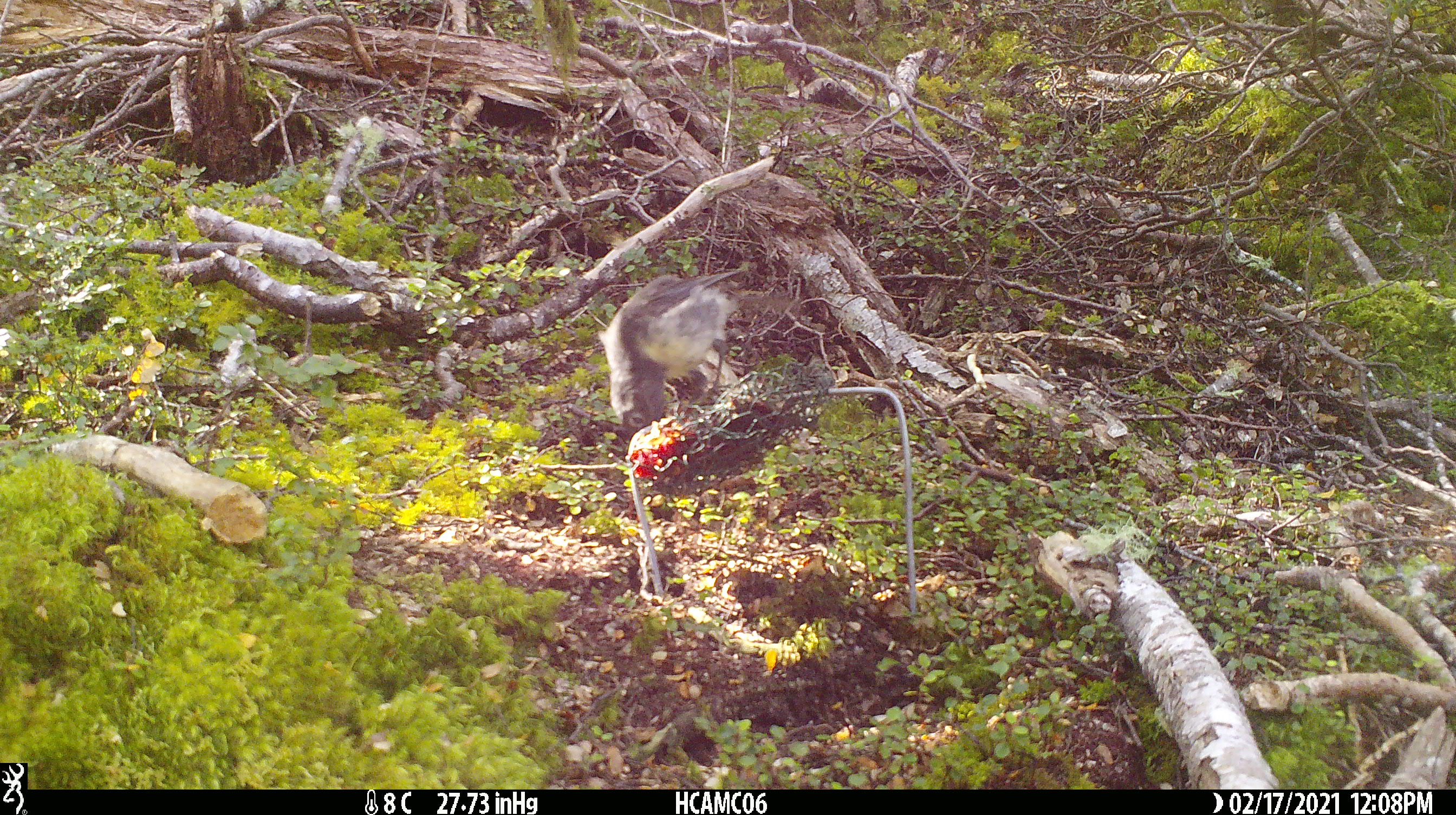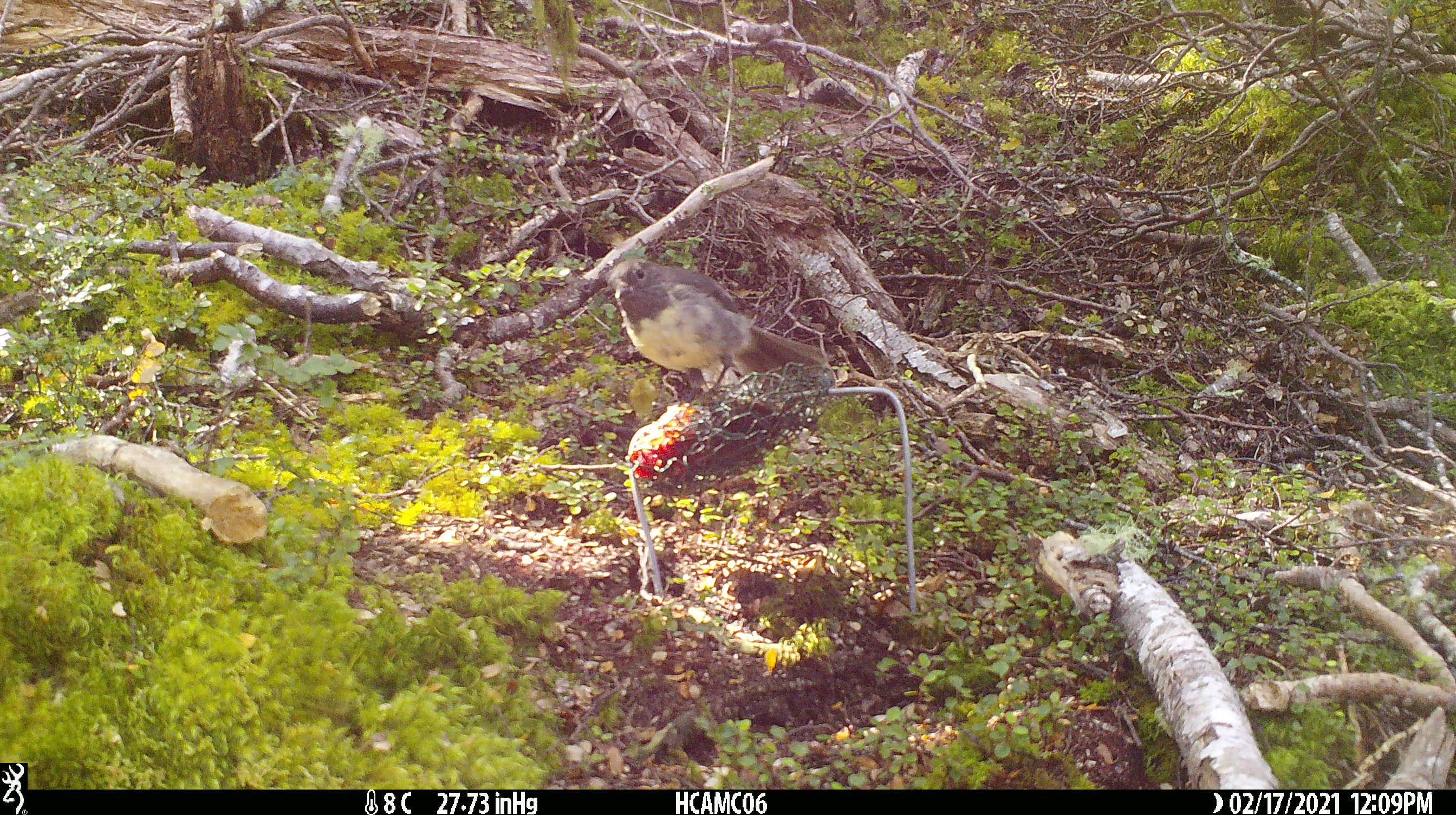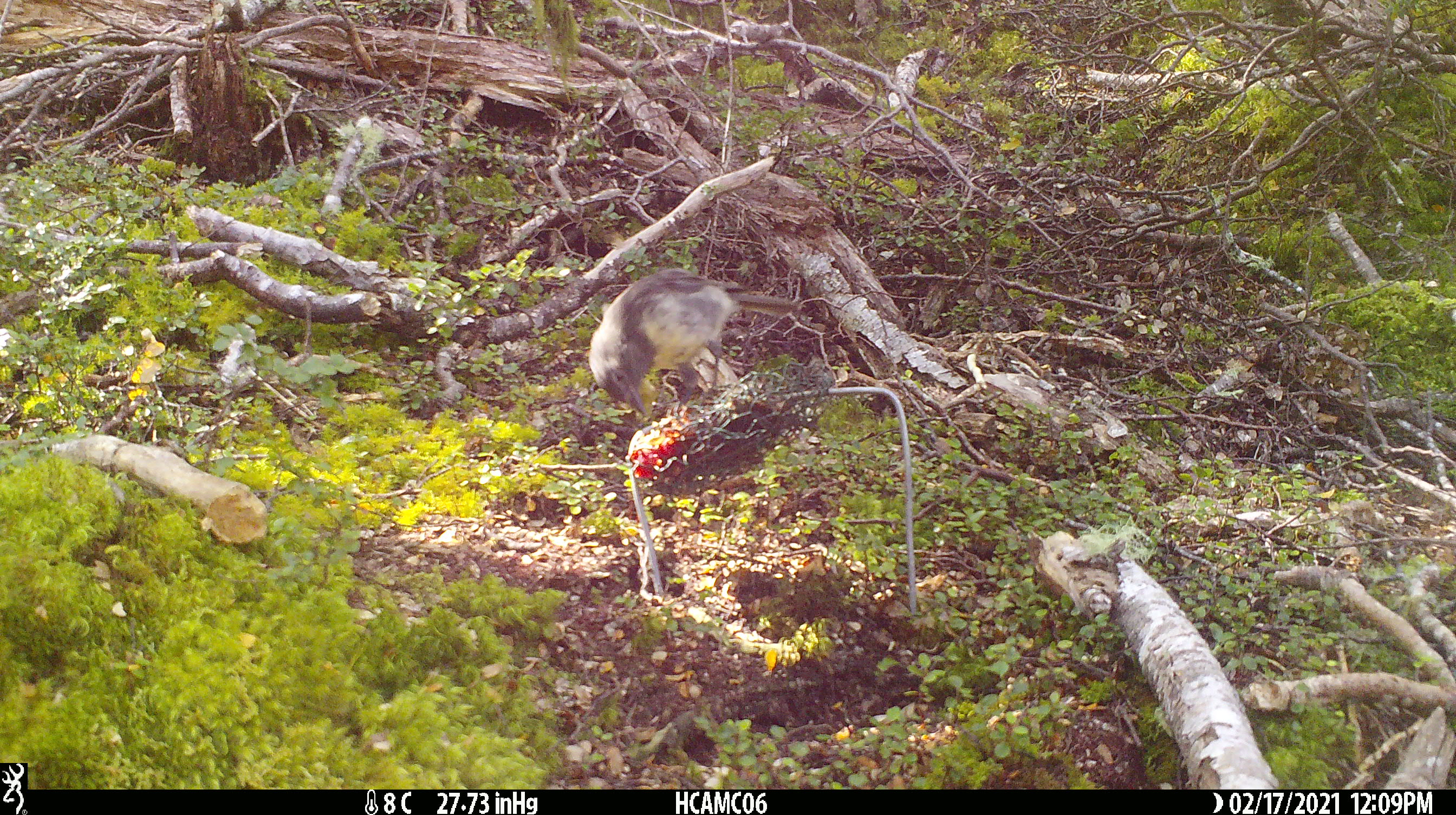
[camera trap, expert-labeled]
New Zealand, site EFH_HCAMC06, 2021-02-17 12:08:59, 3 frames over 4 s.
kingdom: Animalia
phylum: Chordata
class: Aves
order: Passeriformes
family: Petroicidae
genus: Petroica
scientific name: Petroica australis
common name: new zealand robin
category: robin